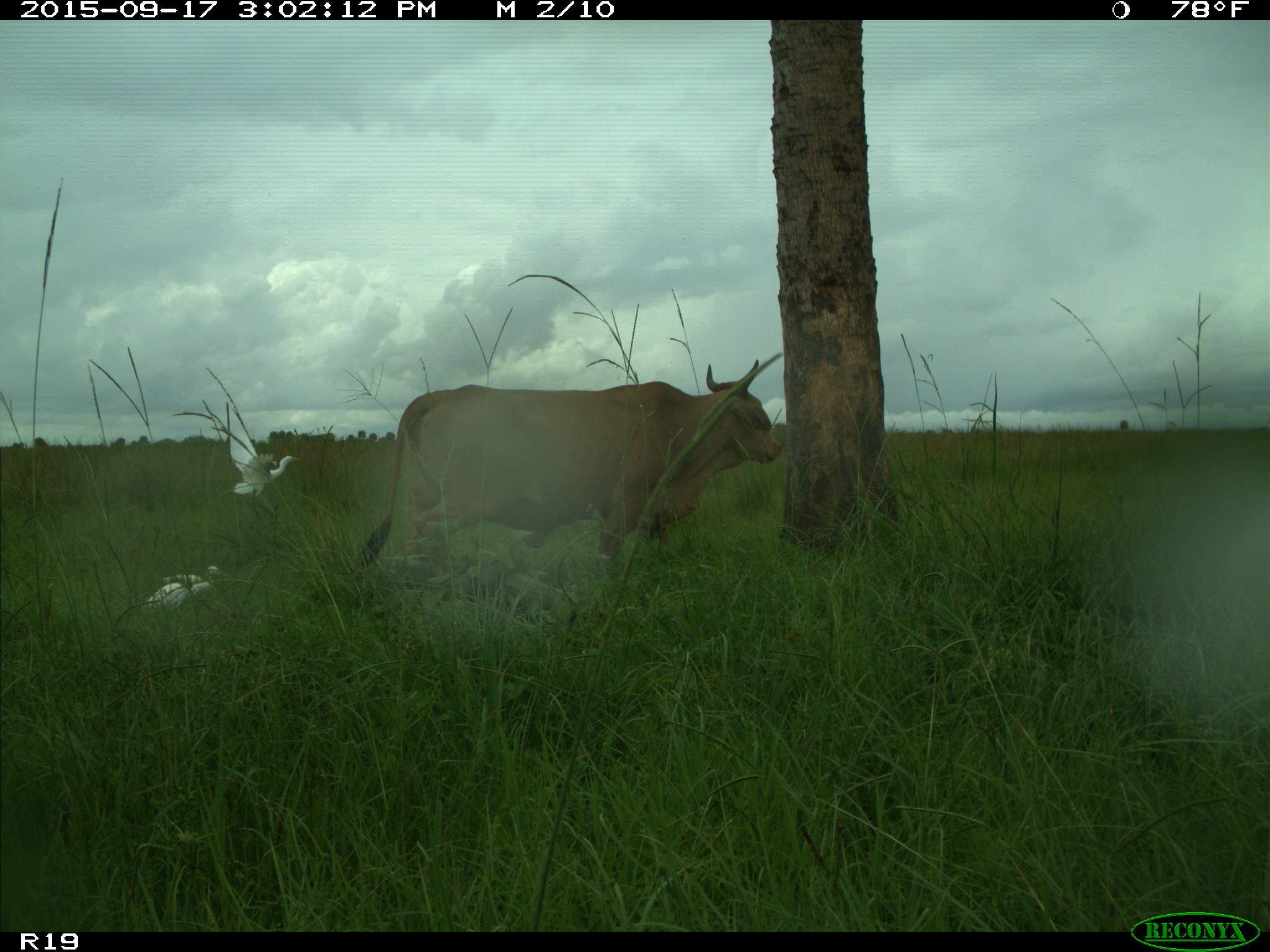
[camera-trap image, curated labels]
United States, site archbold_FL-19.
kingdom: Animalia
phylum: Chordata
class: Mammalia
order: Artiodactyla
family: Bovidae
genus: Bos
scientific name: Bos taurus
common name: domestic cow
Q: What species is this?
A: Bos taurus (domestic cow).